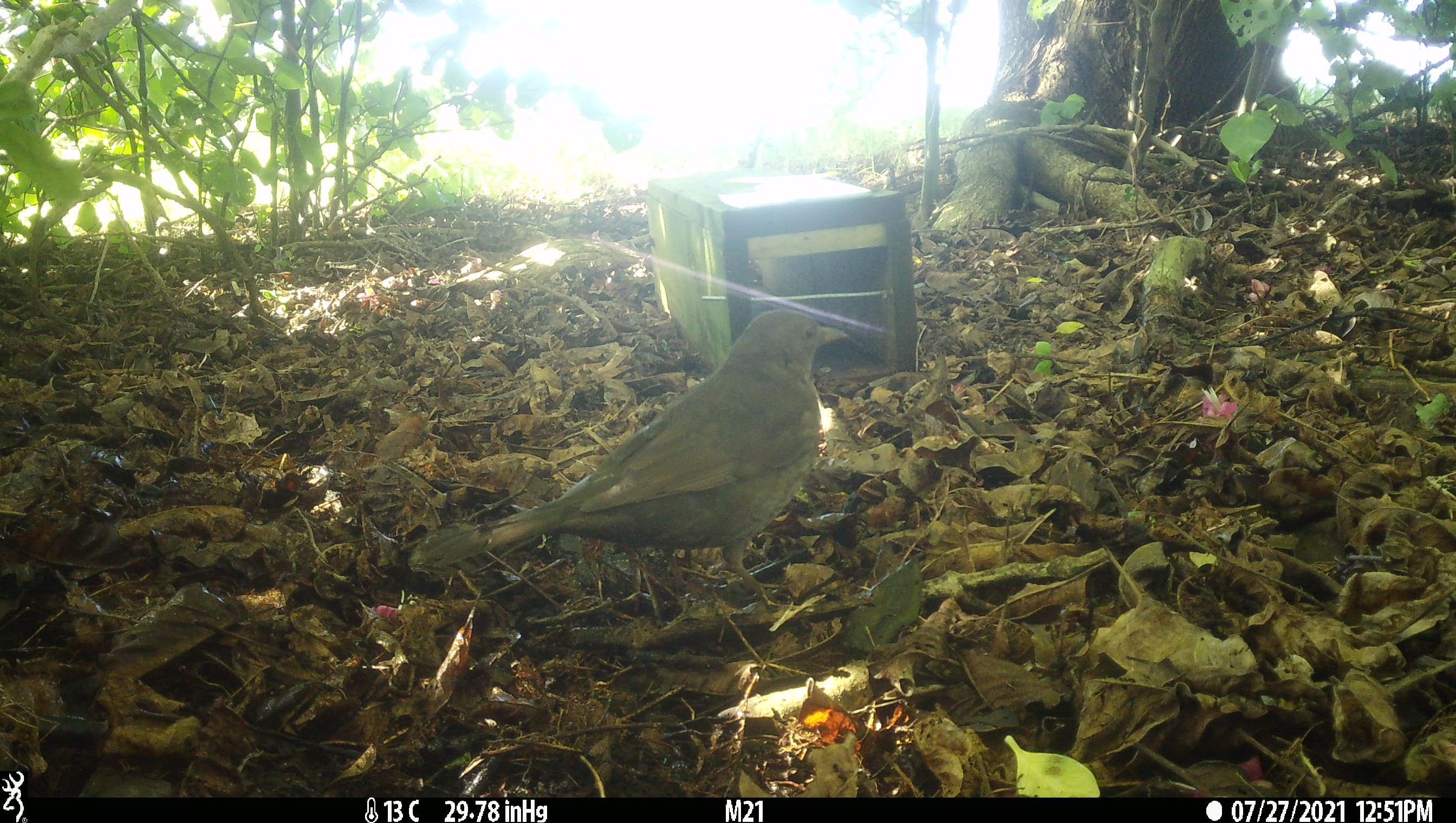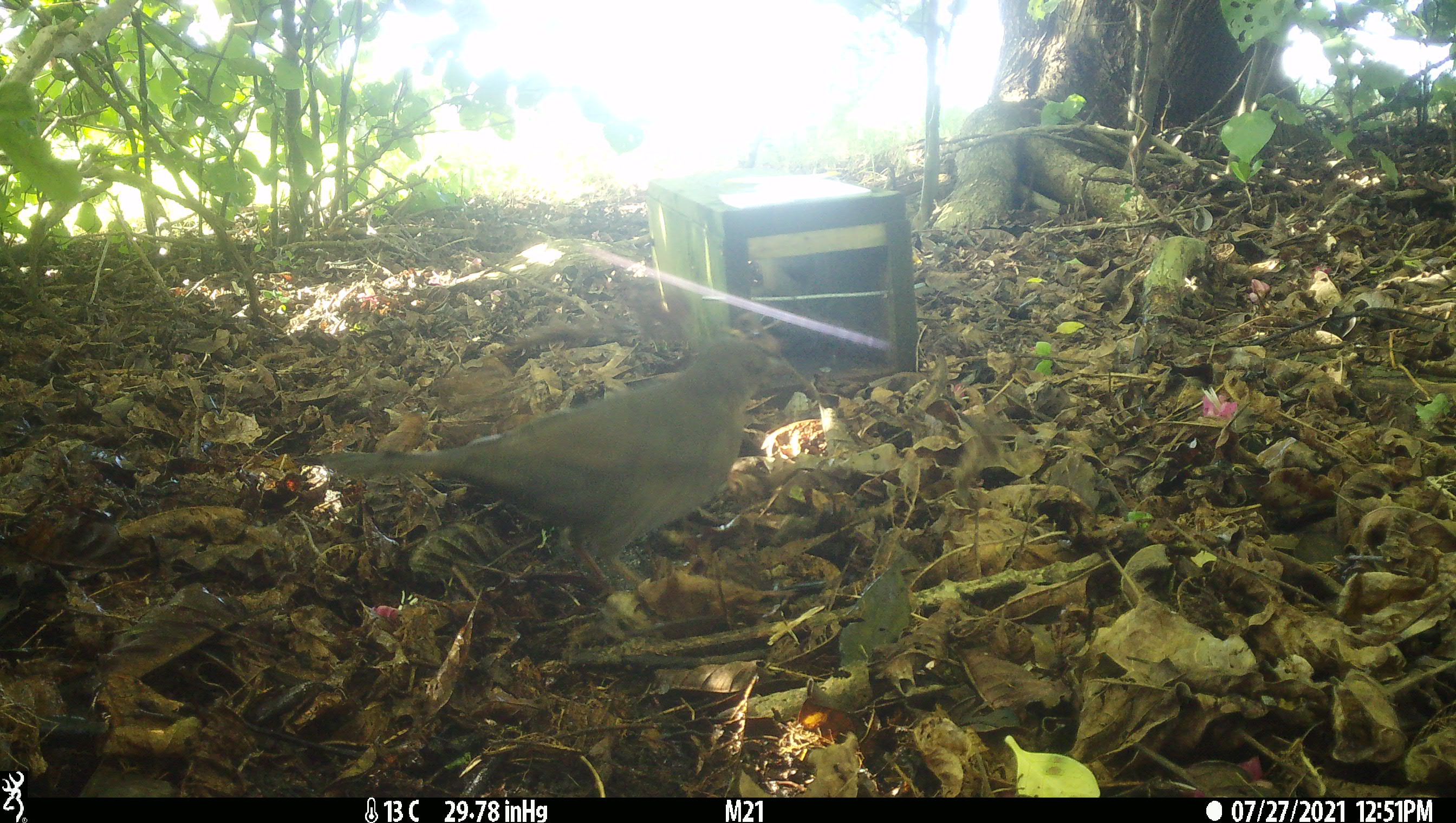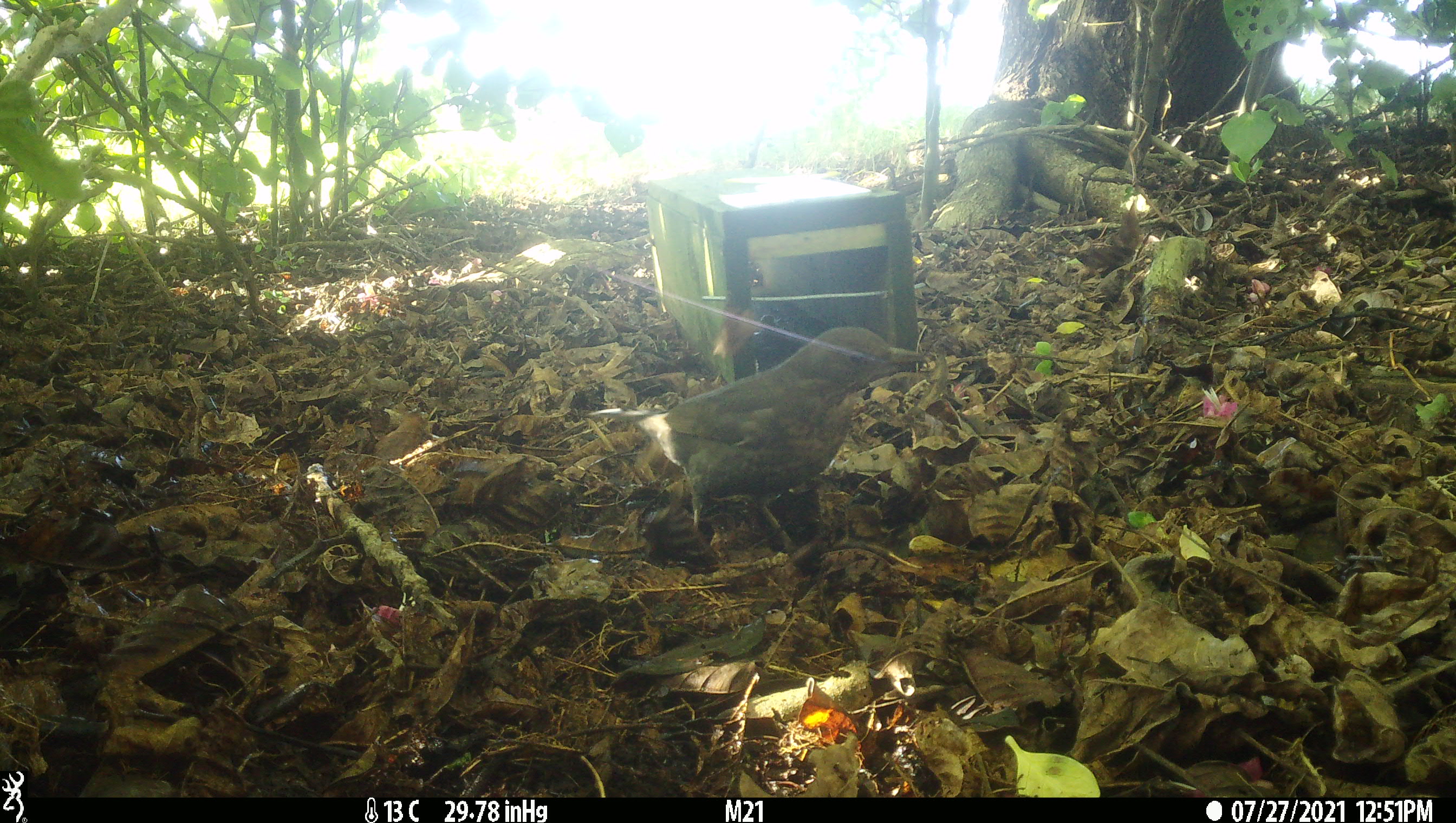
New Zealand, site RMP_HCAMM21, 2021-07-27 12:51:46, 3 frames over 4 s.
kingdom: Animalia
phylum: Chordata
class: Aves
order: Passeriformes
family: Turdidae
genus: Turdus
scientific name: Turdus merula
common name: eurasian blackbird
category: blackbird